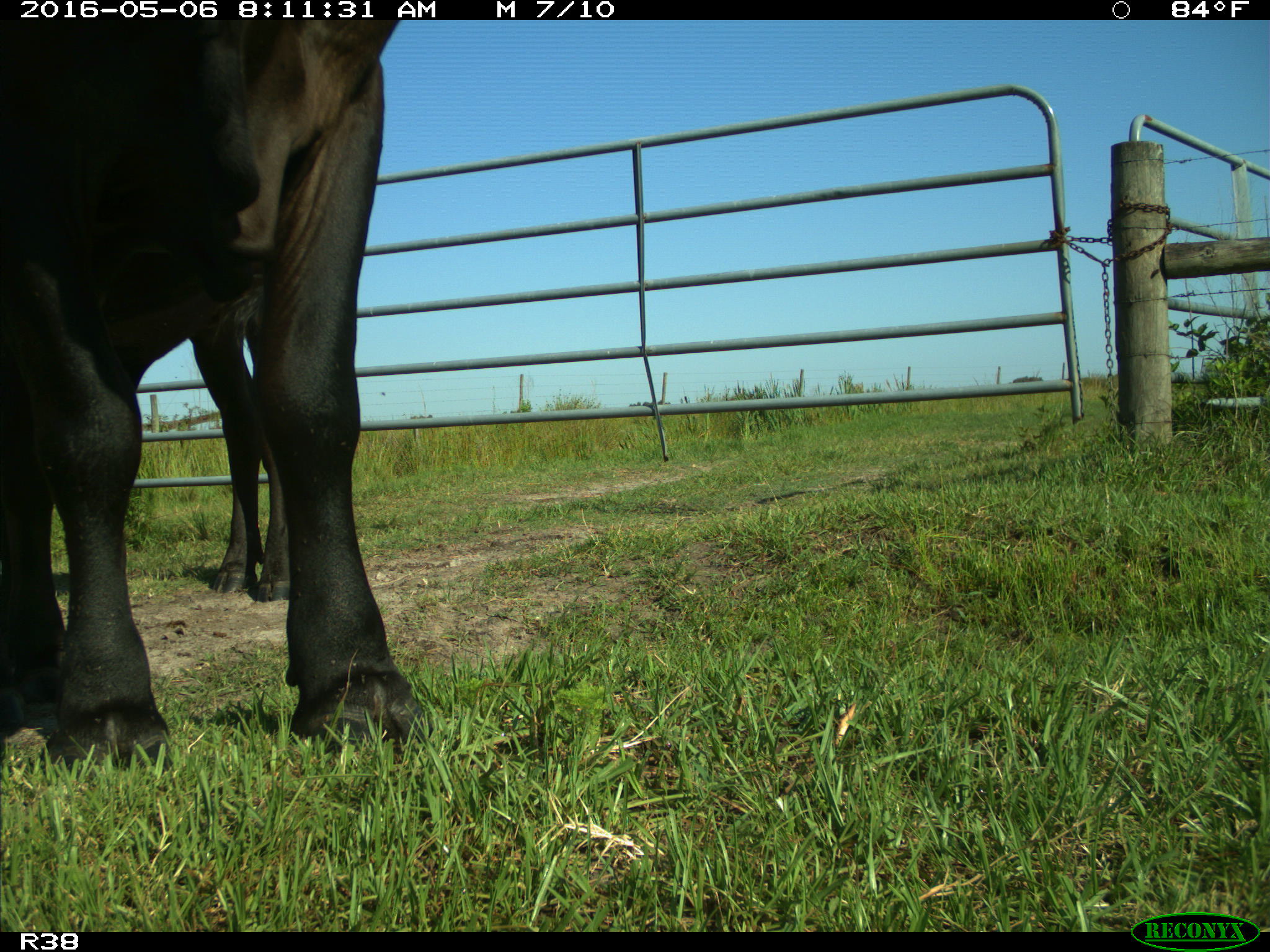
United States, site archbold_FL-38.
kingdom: Animalia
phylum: Chordata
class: Mammalia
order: Artiodactyla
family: Bovidae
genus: Bos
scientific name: Bos taurus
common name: domestic cow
Bos taurus (domestic cow).